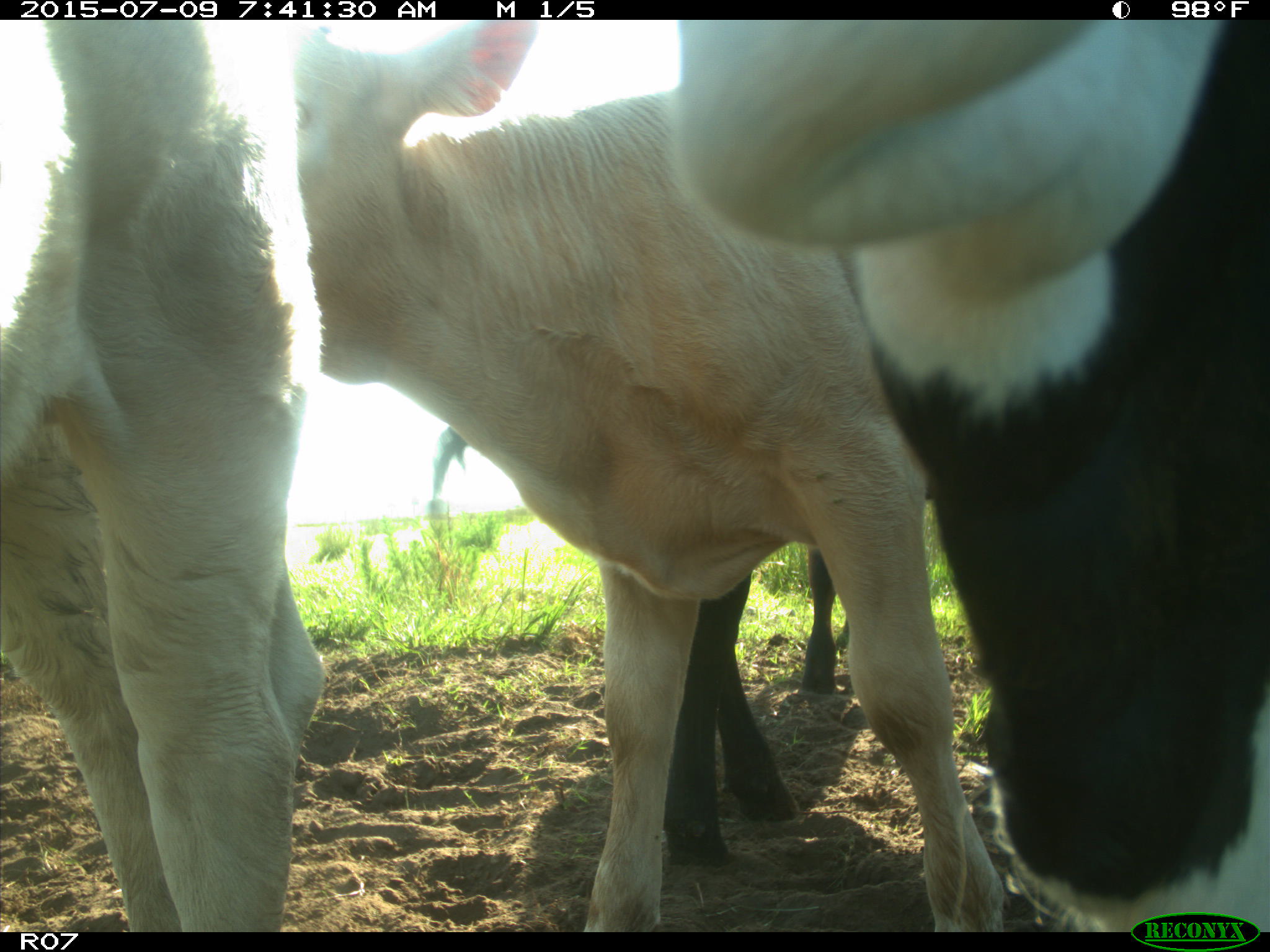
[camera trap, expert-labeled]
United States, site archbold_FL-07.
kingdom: Animalia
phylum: Chordata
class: Mammalia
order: Artiodactyla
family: Bovidae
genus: Bos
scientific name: Bos taurus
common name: domestic cow